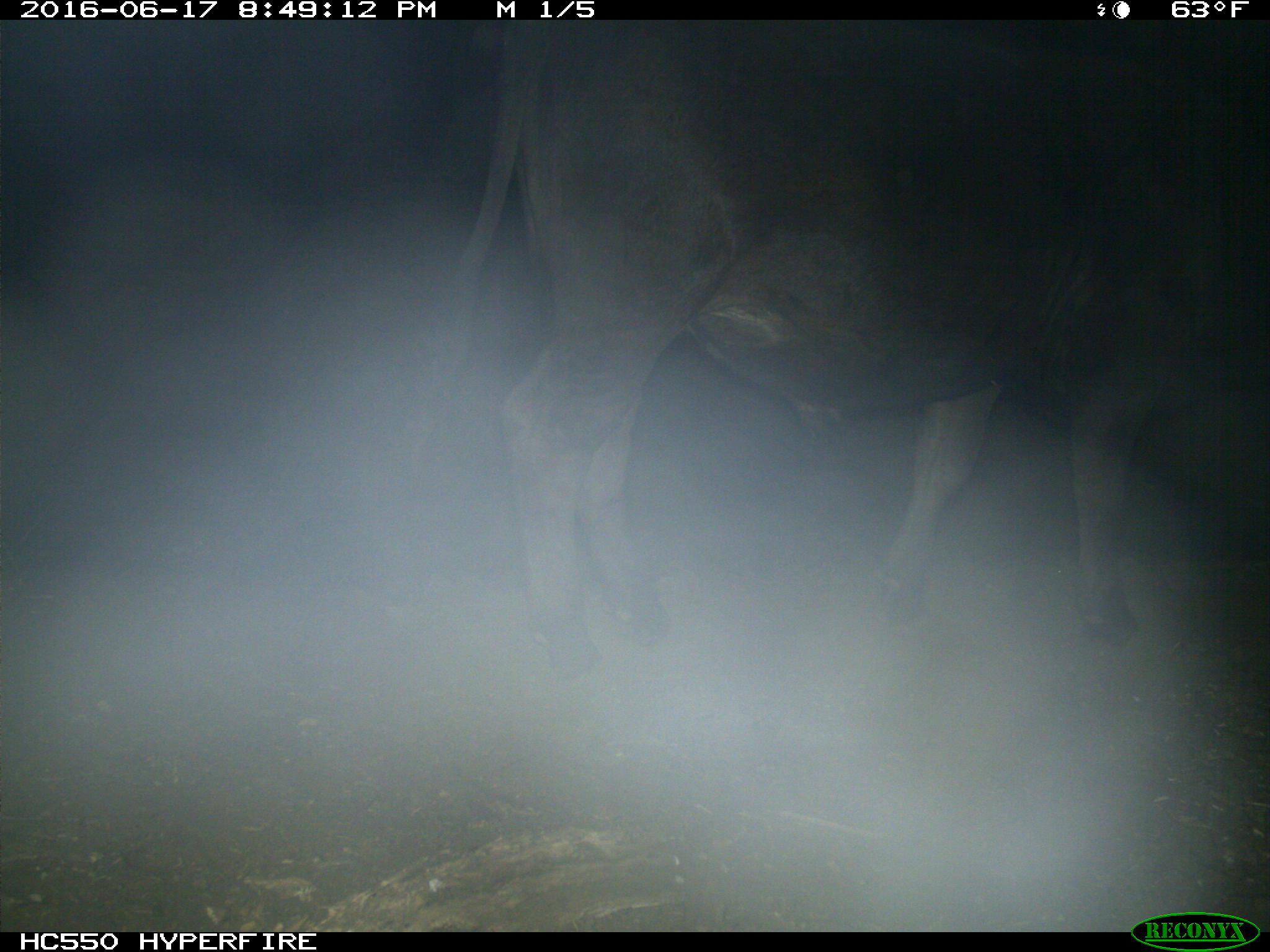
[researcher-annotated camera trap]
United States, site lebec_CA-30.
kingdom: Animalia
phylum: Chordata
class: Mammalia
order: Artiodactyla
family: Bovidae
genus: Bos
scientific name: Bos taurus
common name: domestic cow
Bos taurus (domestic cow).